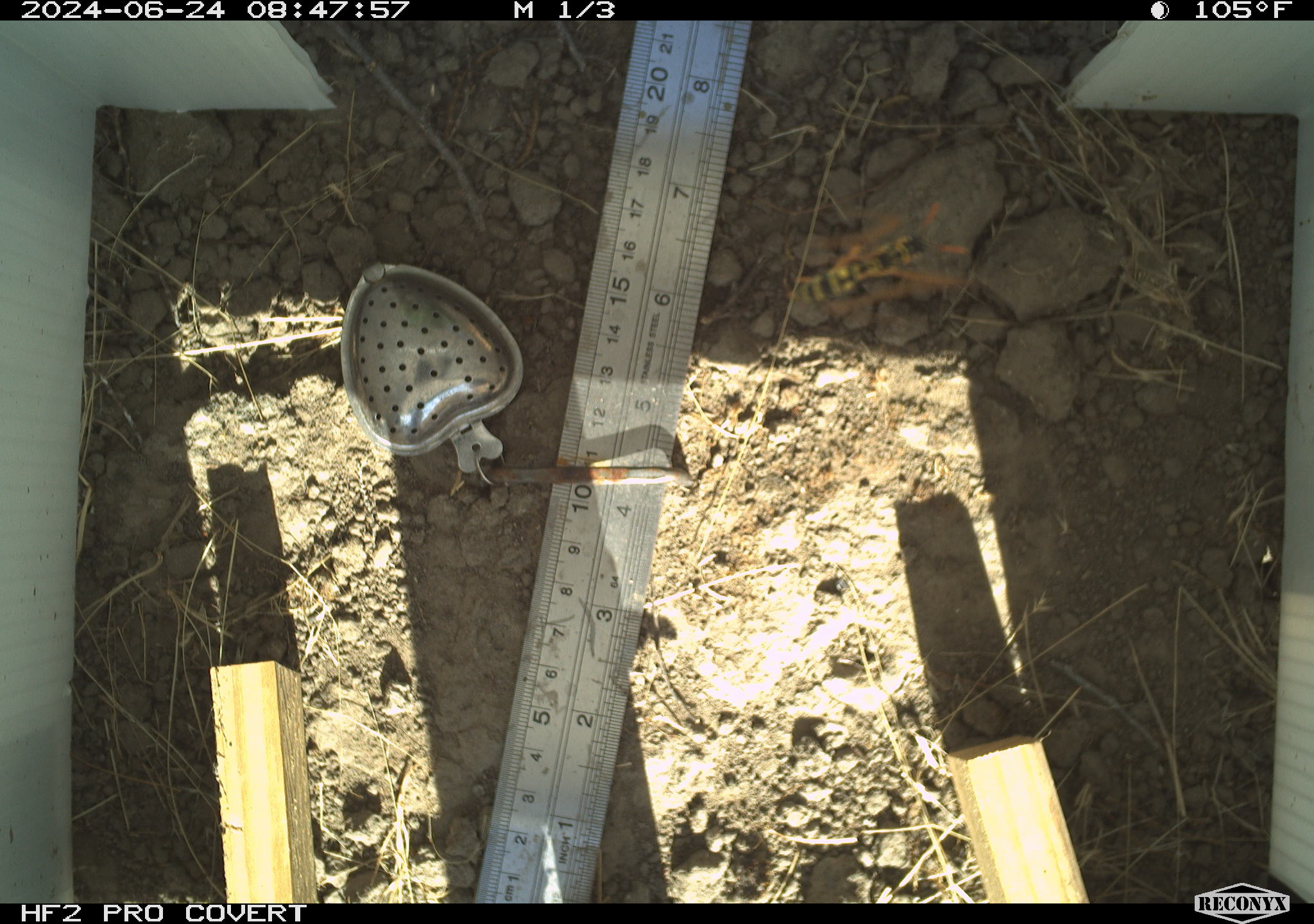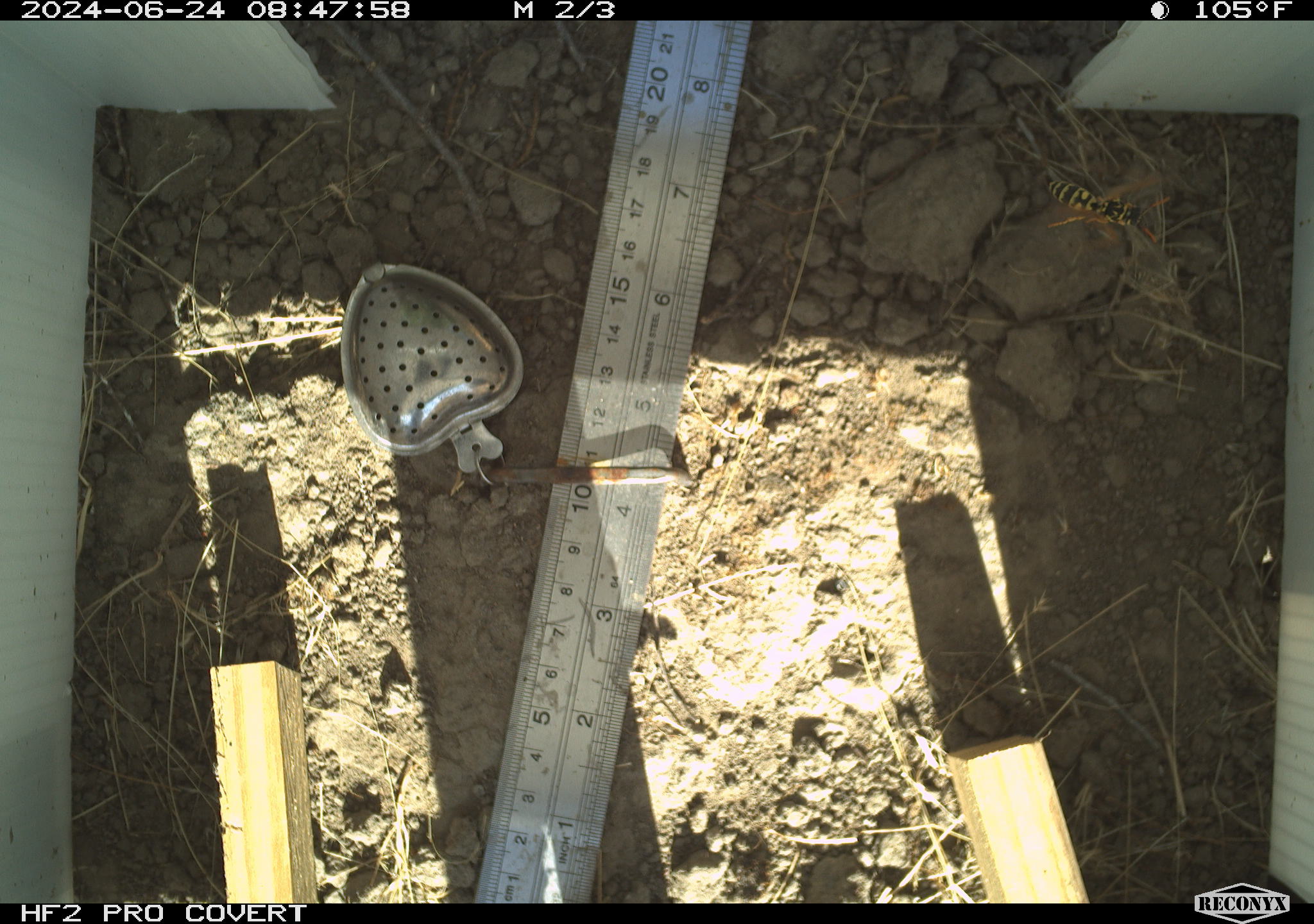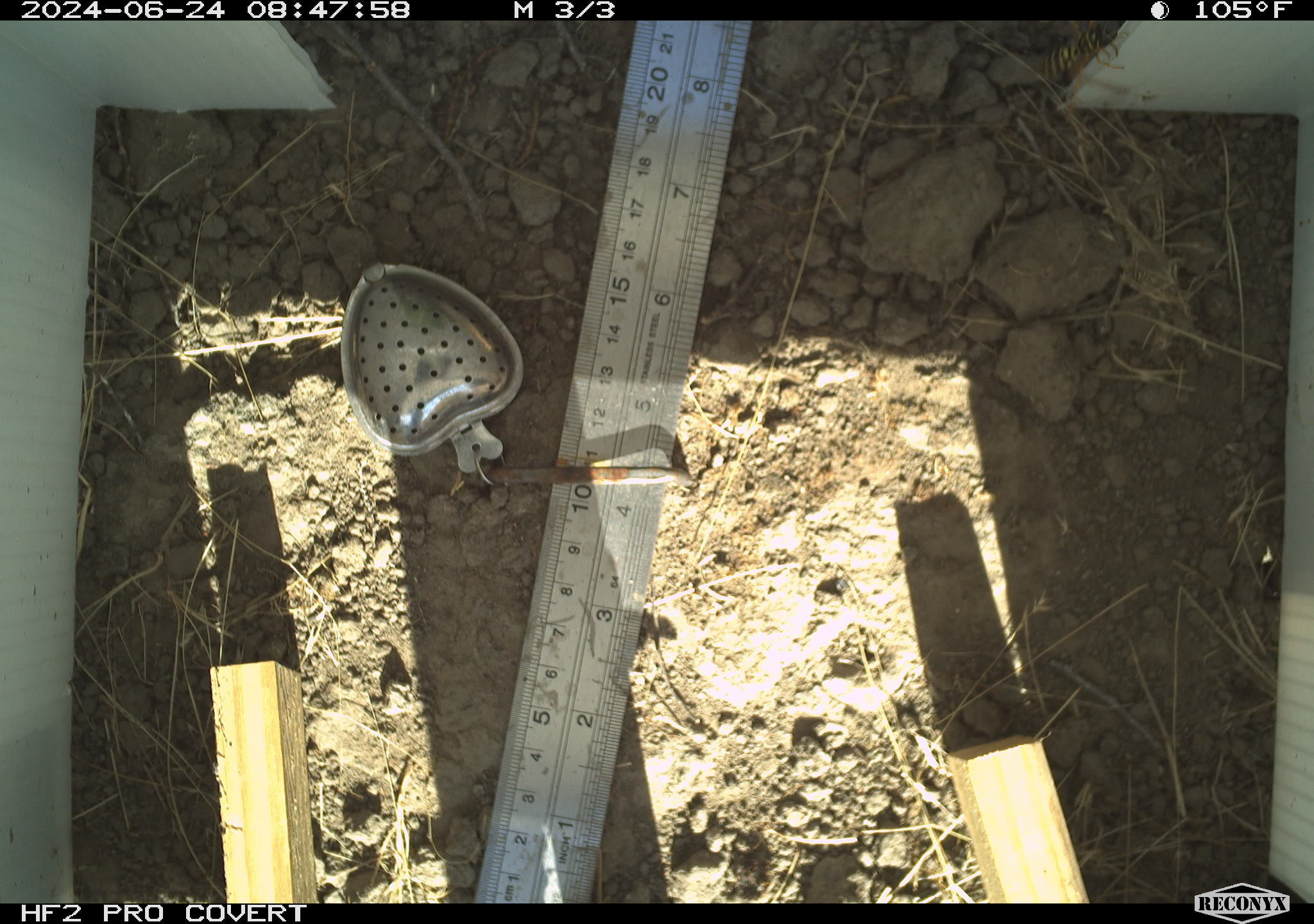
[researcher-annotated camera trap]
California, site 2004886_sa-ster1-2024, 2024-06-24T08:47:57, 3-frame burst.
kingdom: Animalia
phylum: Arthropoda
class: Insecta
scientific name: Insecta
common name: insect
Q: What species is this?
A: Insect (Insecta).